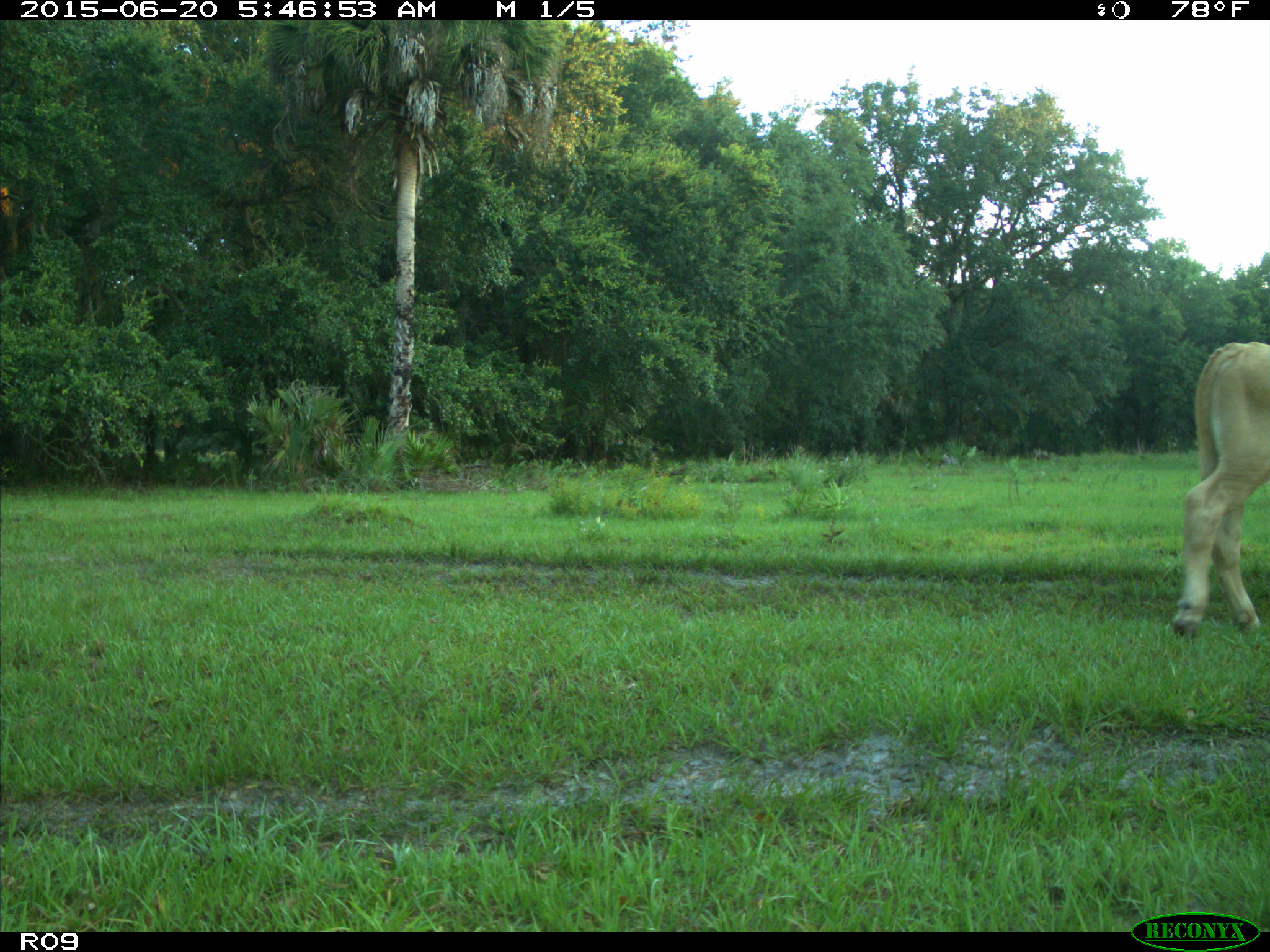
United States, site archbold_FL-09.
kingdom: Animalia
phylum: Chordata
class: Mammalia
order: Artiodactyla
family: Bovidae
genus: Bos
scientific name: Bos taurus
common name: domestic cow